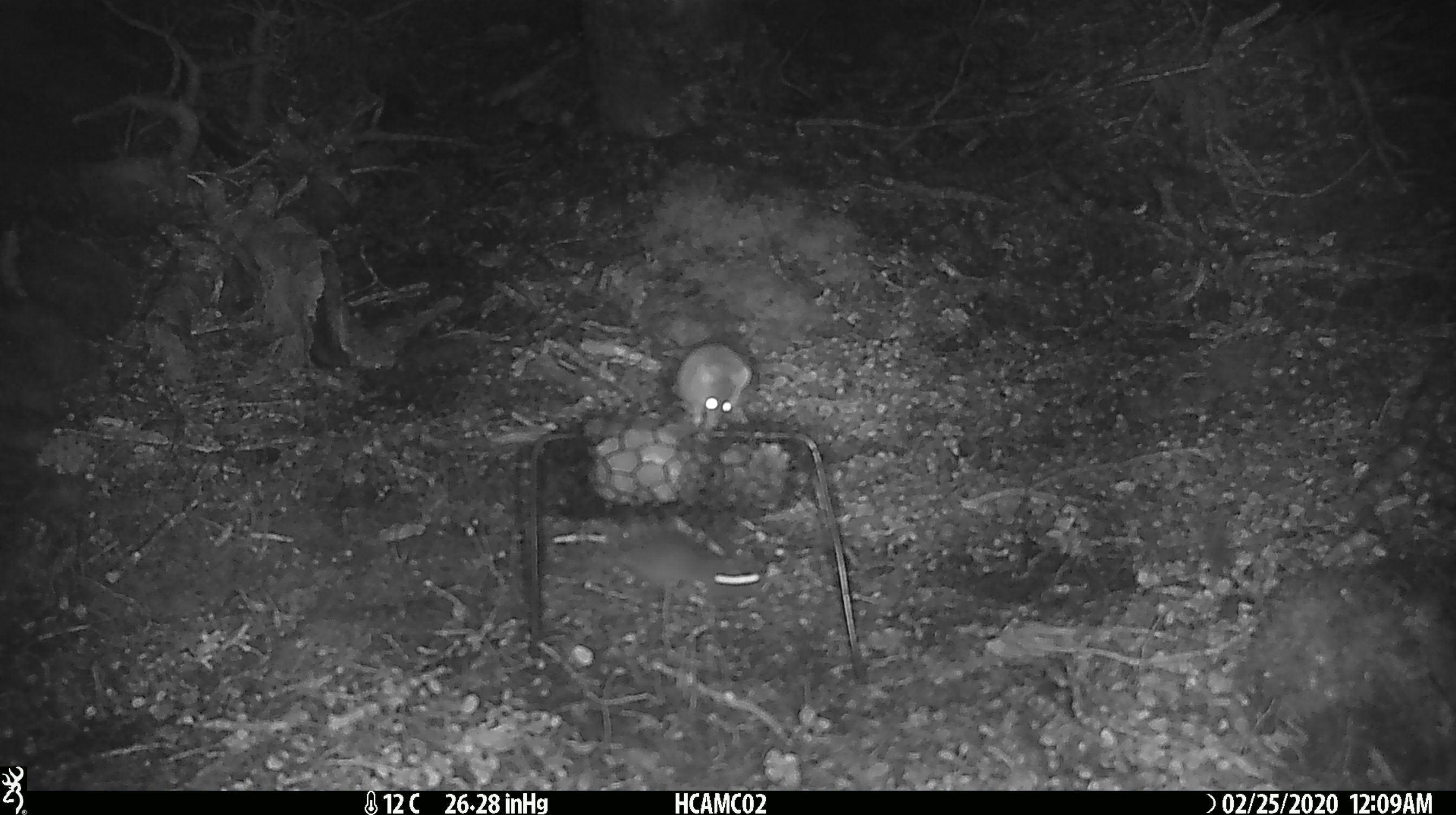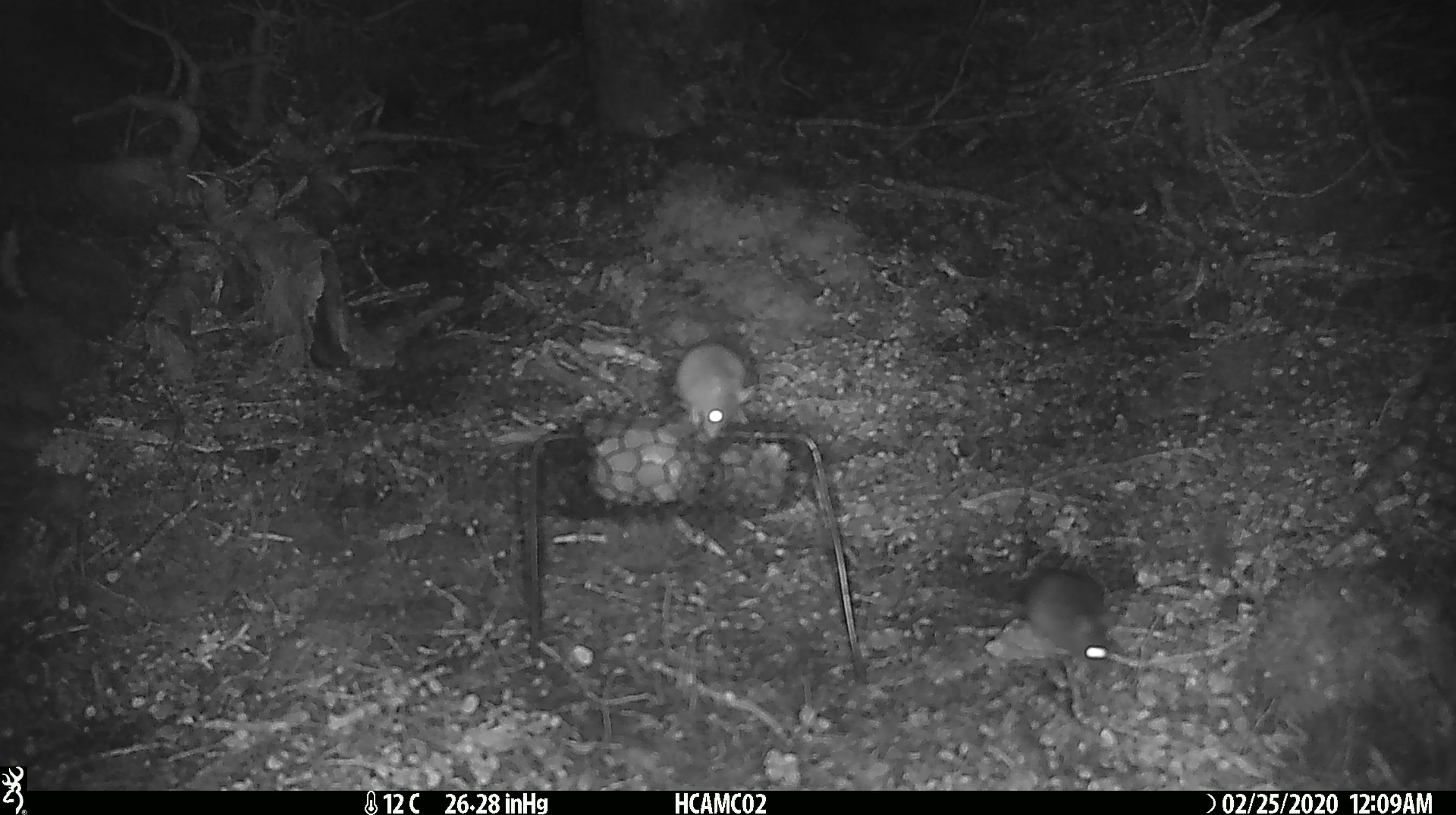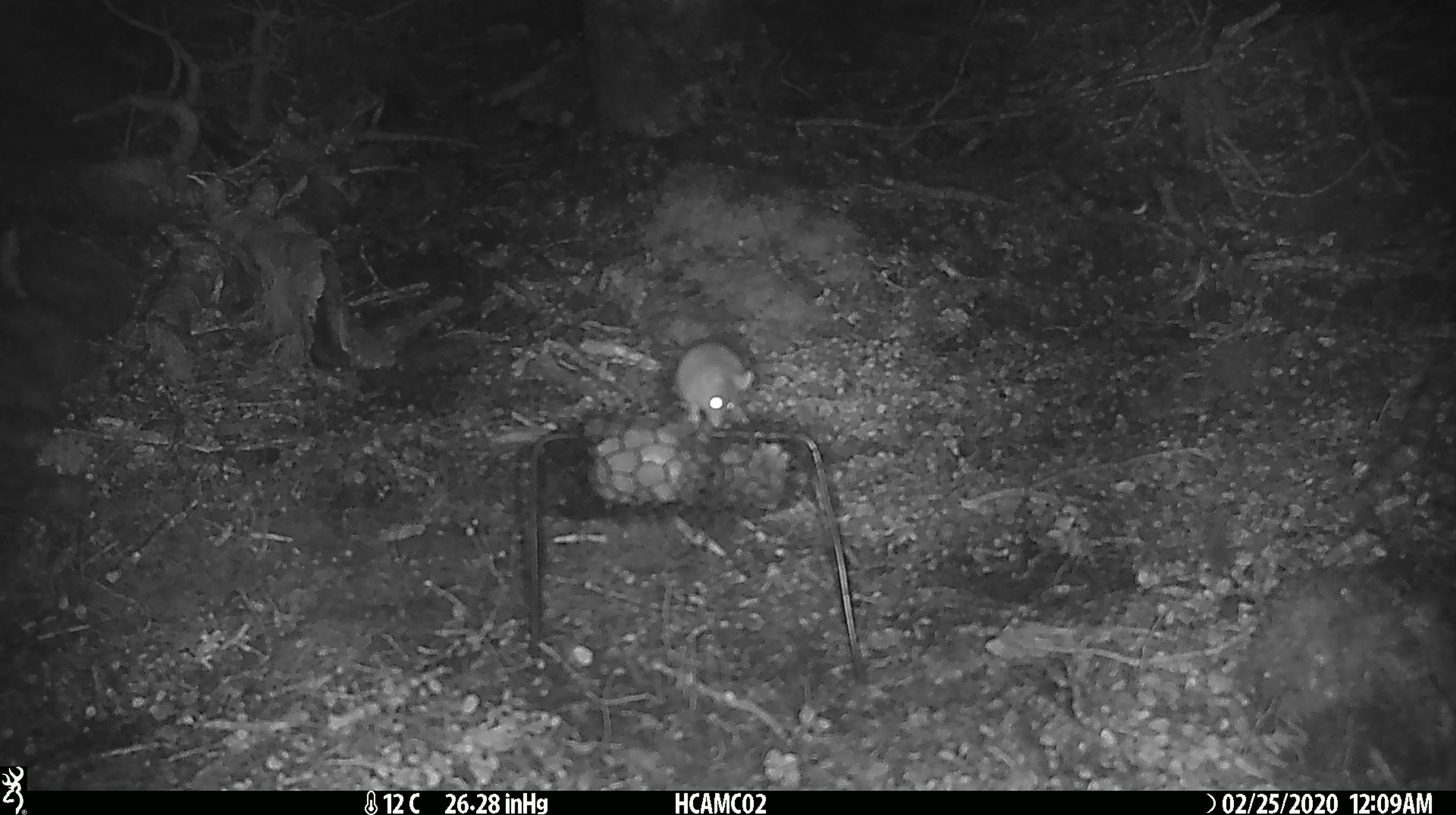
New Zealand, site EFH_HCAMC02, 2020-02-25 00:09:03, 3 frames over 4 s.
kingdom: Animalia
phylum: Chordata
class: Mammalia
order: Rodentia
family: Muridae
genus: Mus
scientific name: Mus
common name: mouse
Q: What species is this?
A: Mouse (Mus).